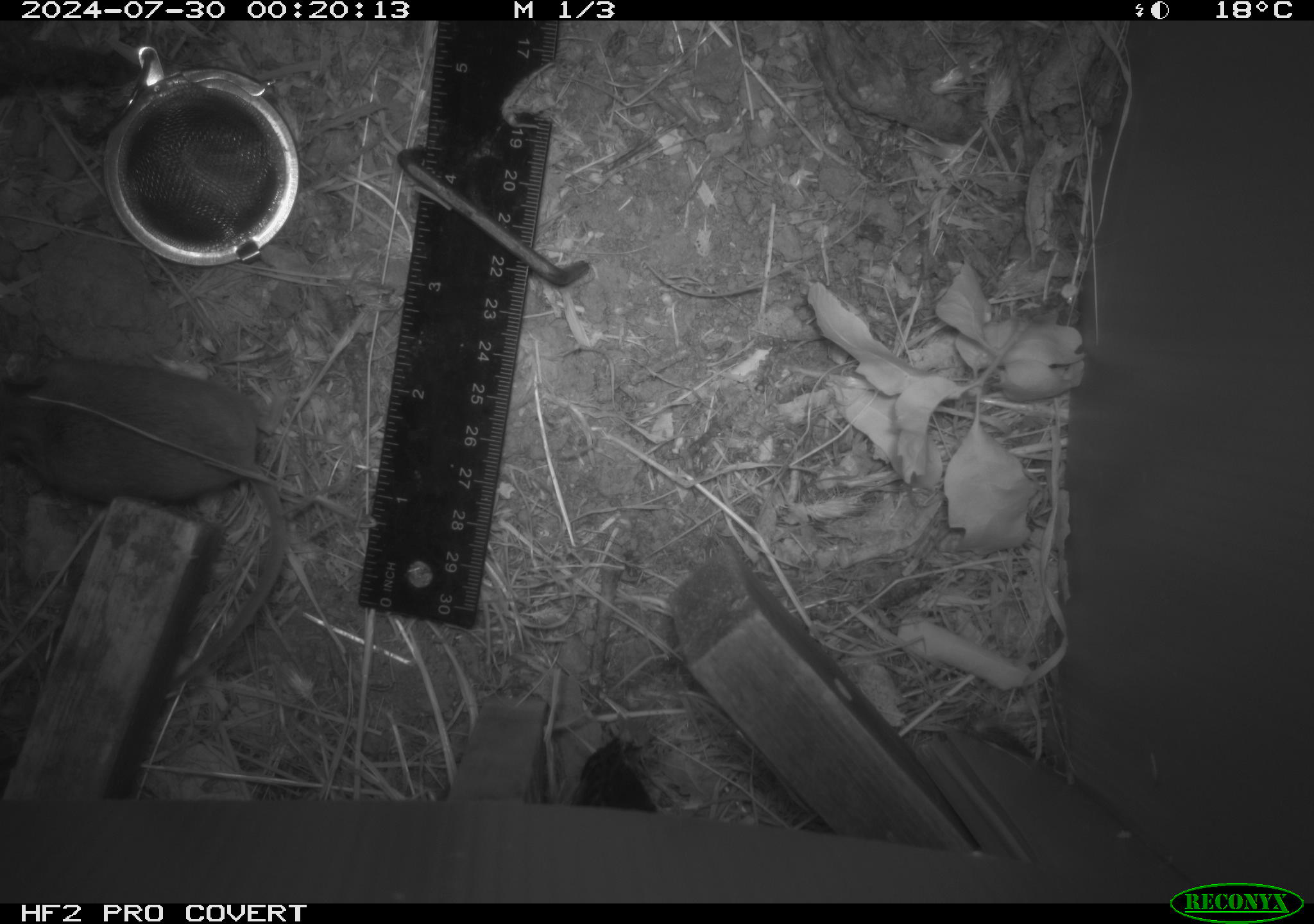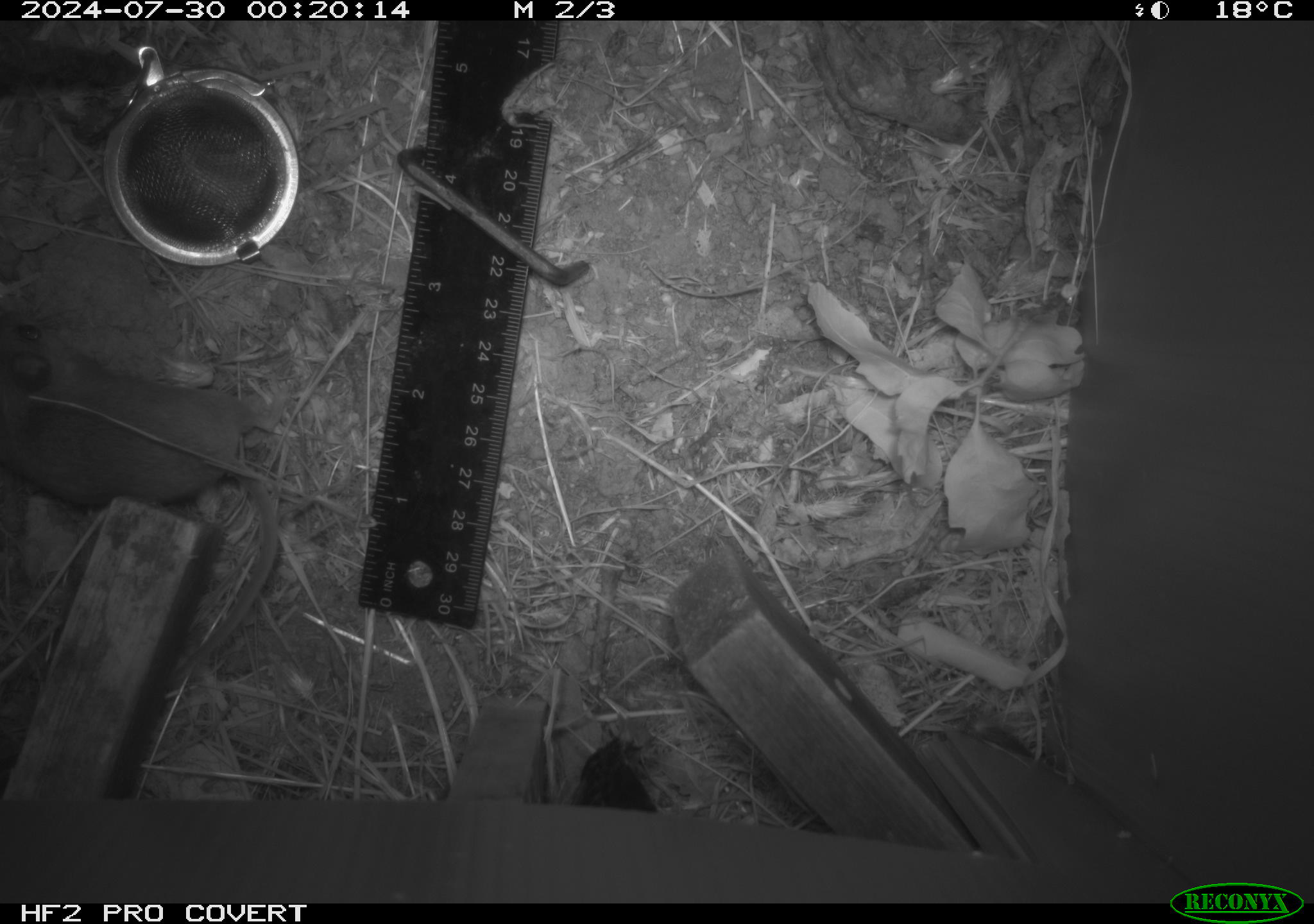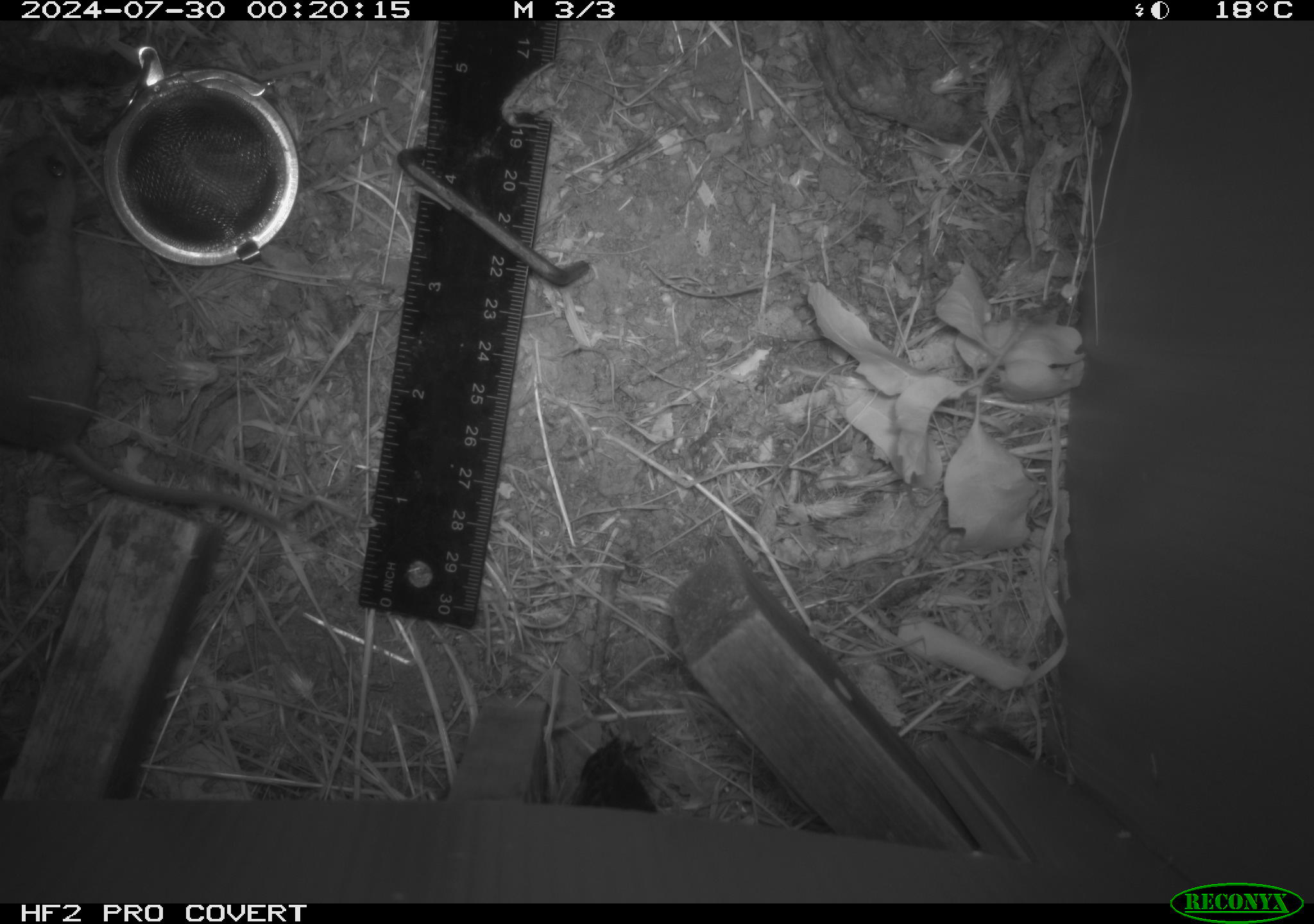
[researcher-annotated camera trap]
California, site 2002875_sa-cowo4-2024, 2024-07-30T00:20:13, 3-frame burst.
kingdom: Animalia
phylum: Chordata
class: Mammalia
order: Rodentia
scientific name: Rodentia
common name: mouse species